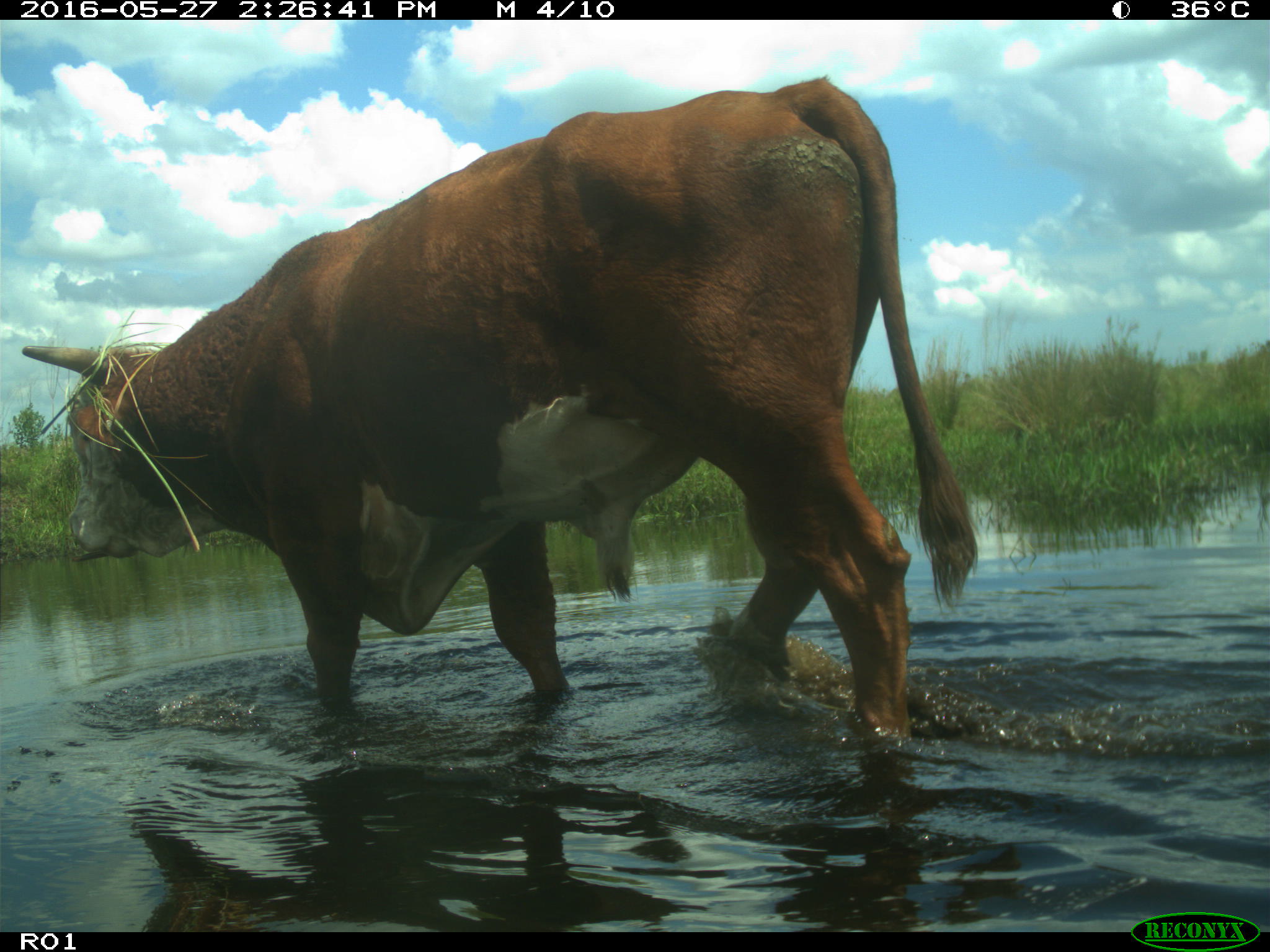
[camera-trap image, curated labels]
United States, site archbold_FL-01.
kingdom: Animalia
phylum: Chordata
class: Mammalia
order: Artiodactyla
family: Bovidae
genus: Bos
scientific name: Bos taurus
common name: domestic cow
Bos taurus (domestic cow).